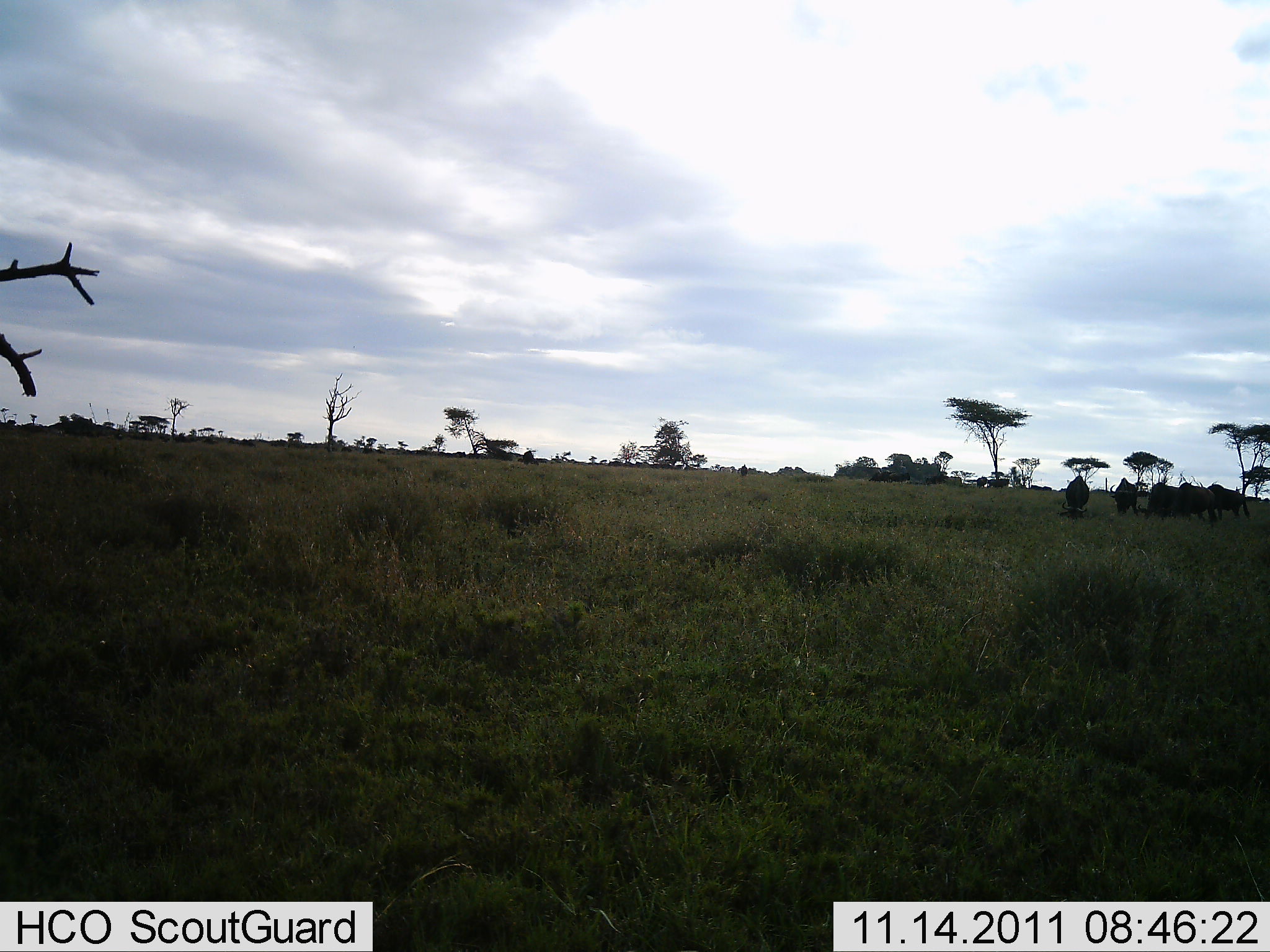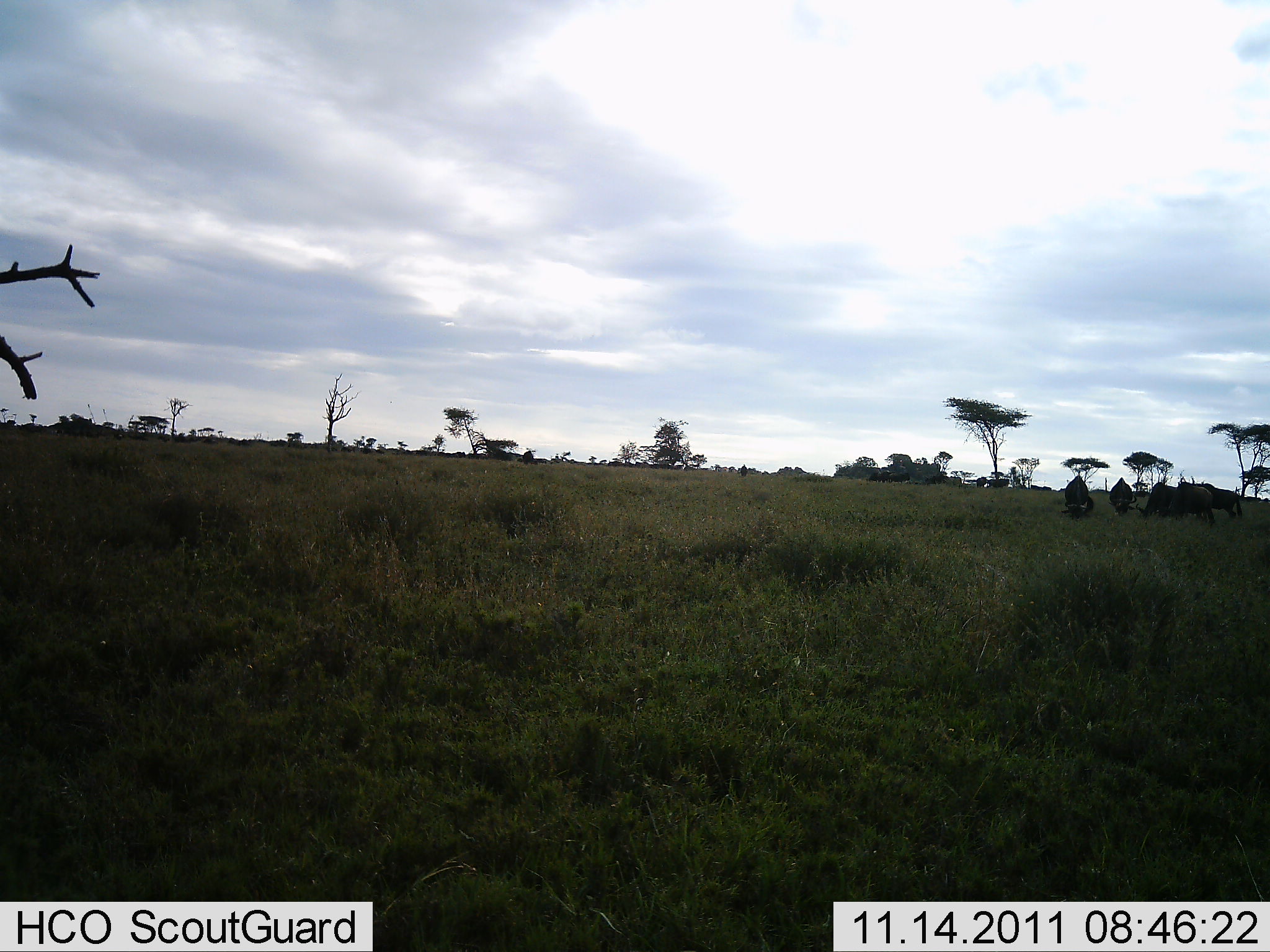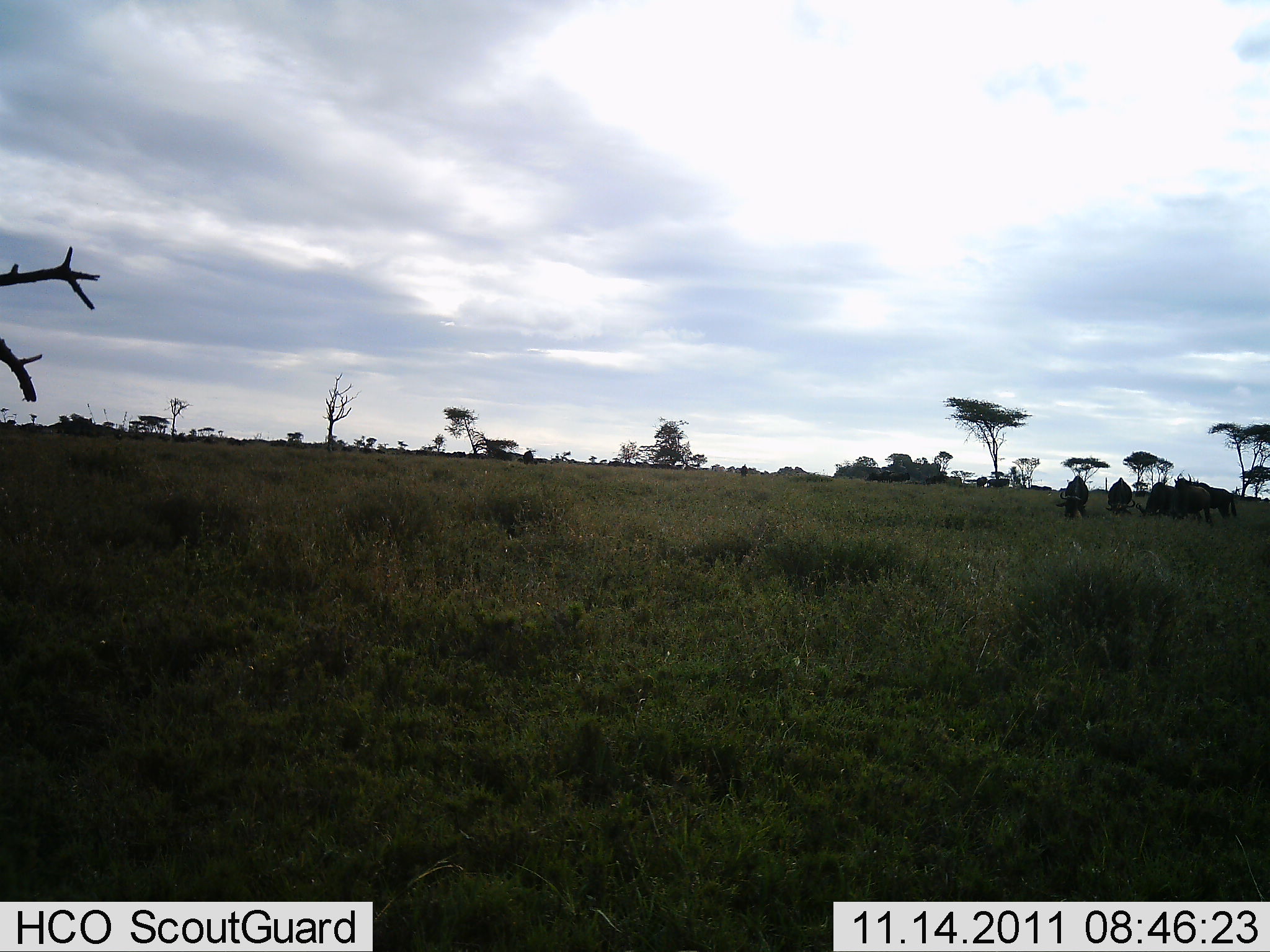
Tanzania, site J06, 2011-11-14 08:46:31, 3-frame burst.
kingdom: Animalia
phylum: Chordata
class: Mammalia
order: Artiodactyla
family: Bovidae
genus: Connochaetes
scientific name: Connochaetes taurinus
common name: blue wildebeest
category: wildebeest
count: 5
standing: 46%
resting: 0%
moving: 0%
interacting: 0%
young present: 0%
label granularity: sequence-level